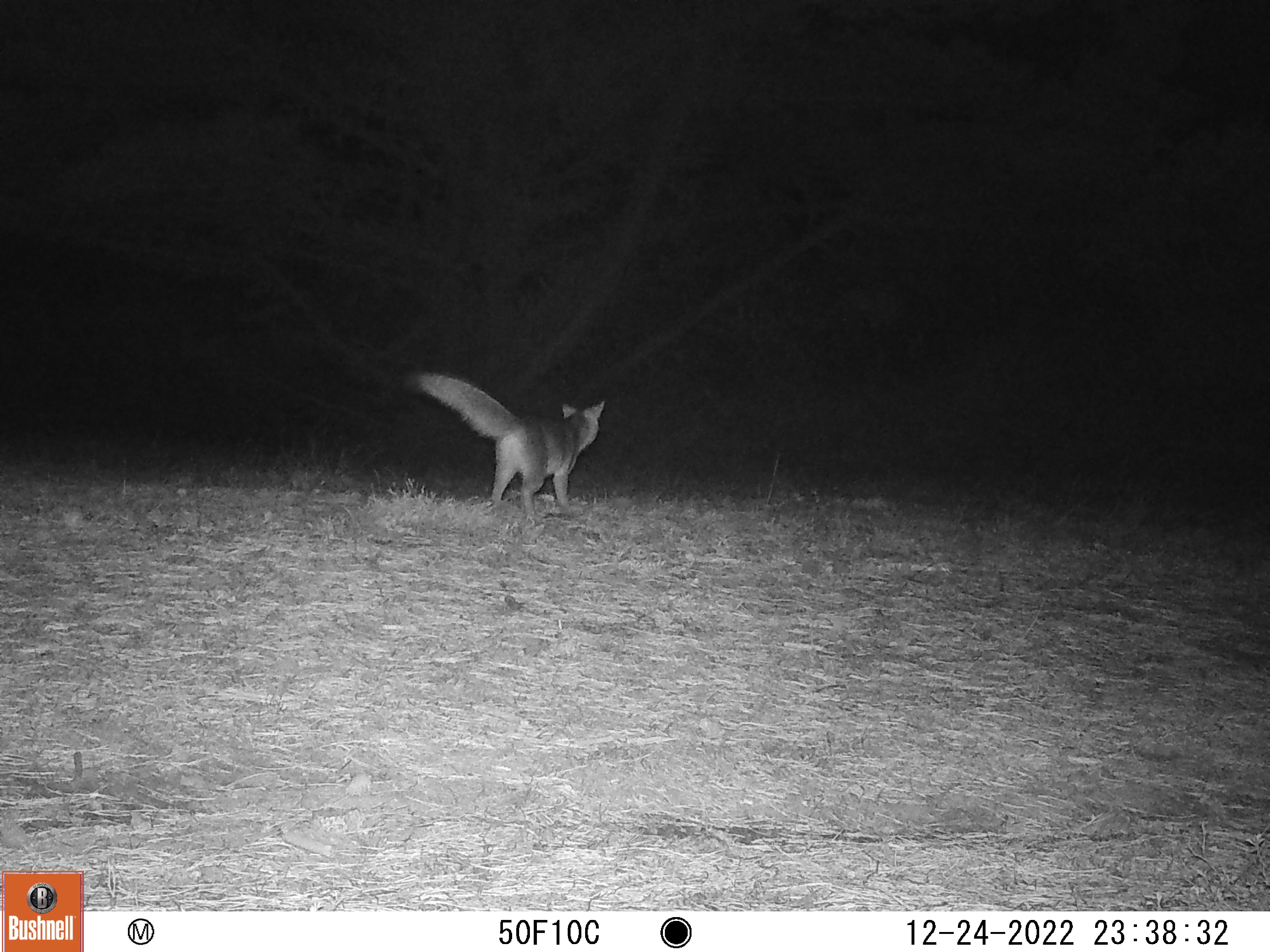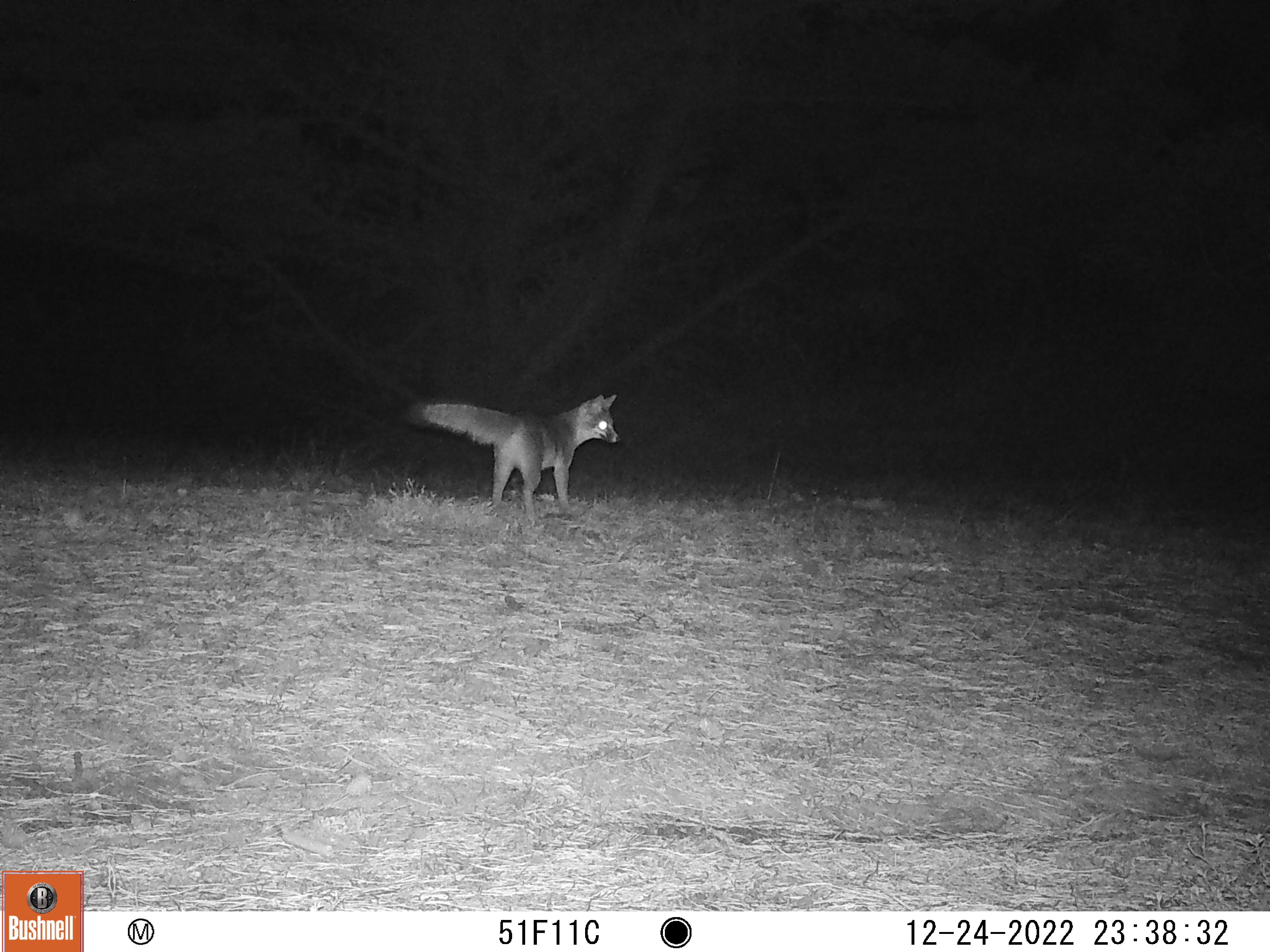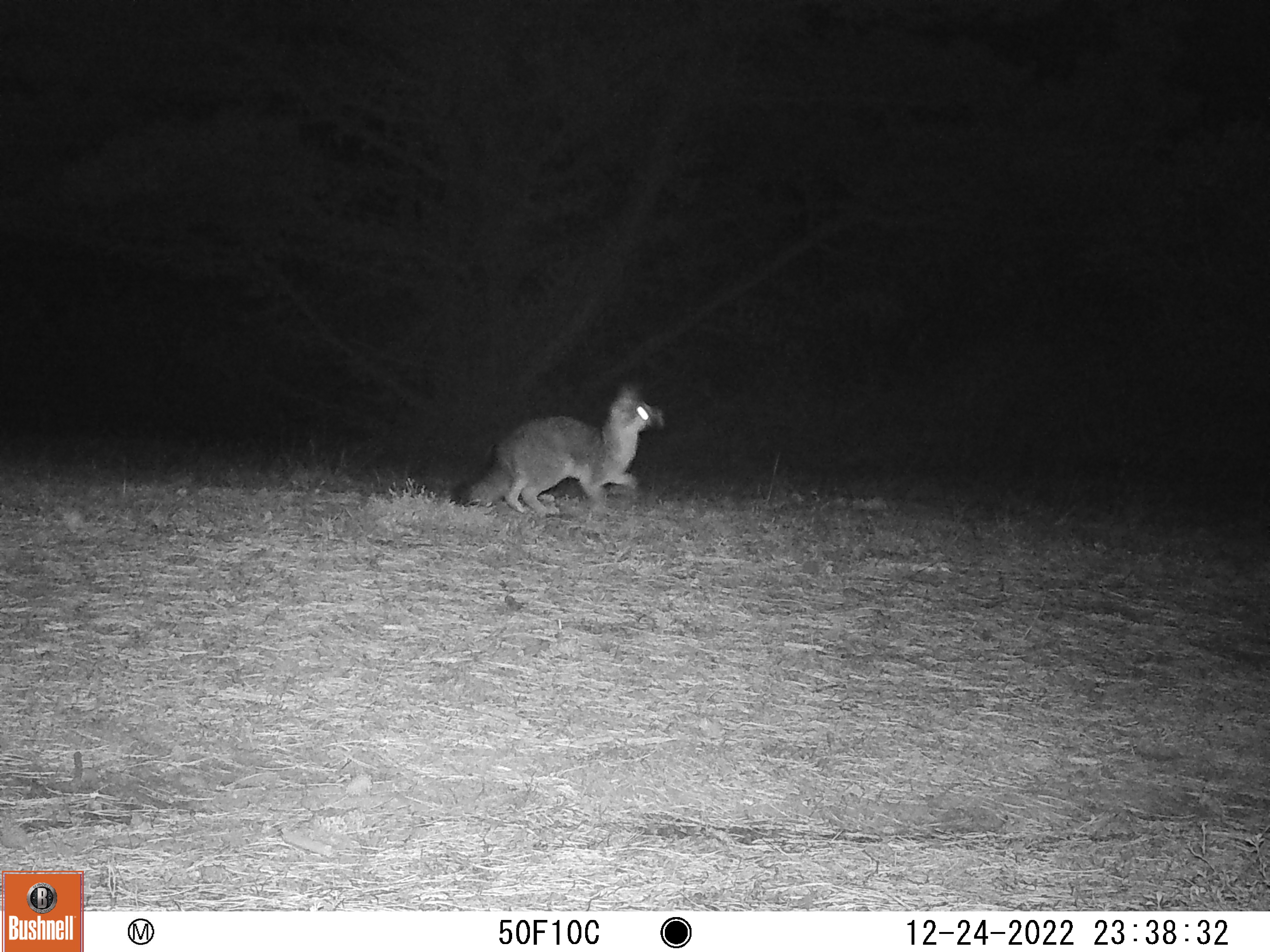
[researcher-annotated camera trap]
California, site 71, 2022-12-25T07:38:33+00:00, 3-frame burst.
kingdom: Animalia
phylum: Chordata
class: Mammalia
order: Carnivora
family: Canidae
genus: Urocyon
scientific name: Urocyon cinereoargenteus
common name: gray fox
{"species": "gray fox (Urocyon cinereoargenteus)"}